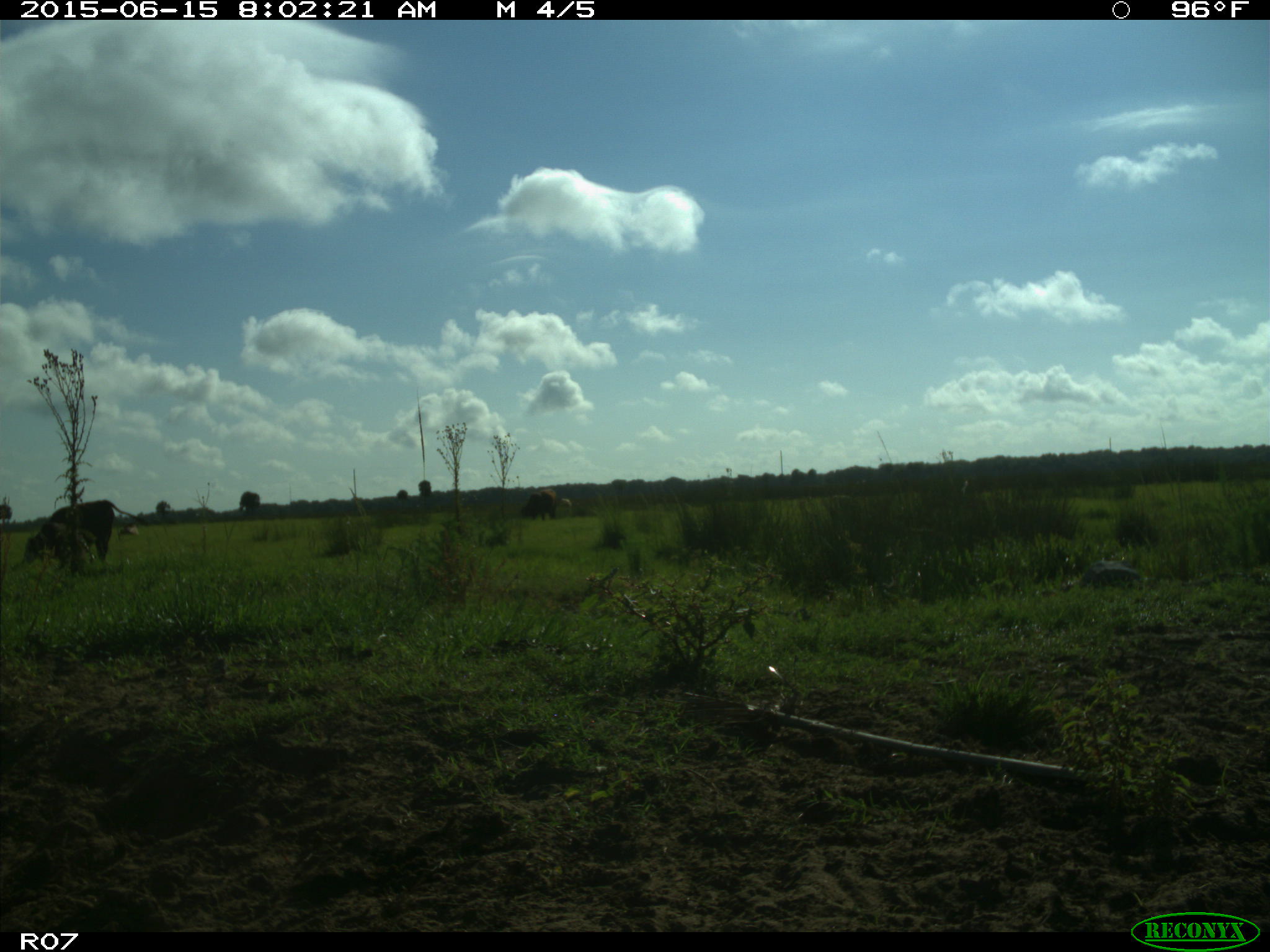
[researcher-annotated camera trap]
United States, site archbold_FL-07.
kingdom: Animalia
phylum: Chordata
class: Mammalia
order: Artiodactyla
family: Bovidae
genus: Bos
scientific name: Bos taurus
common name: domestic cow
Bos taurus (domestic cow).